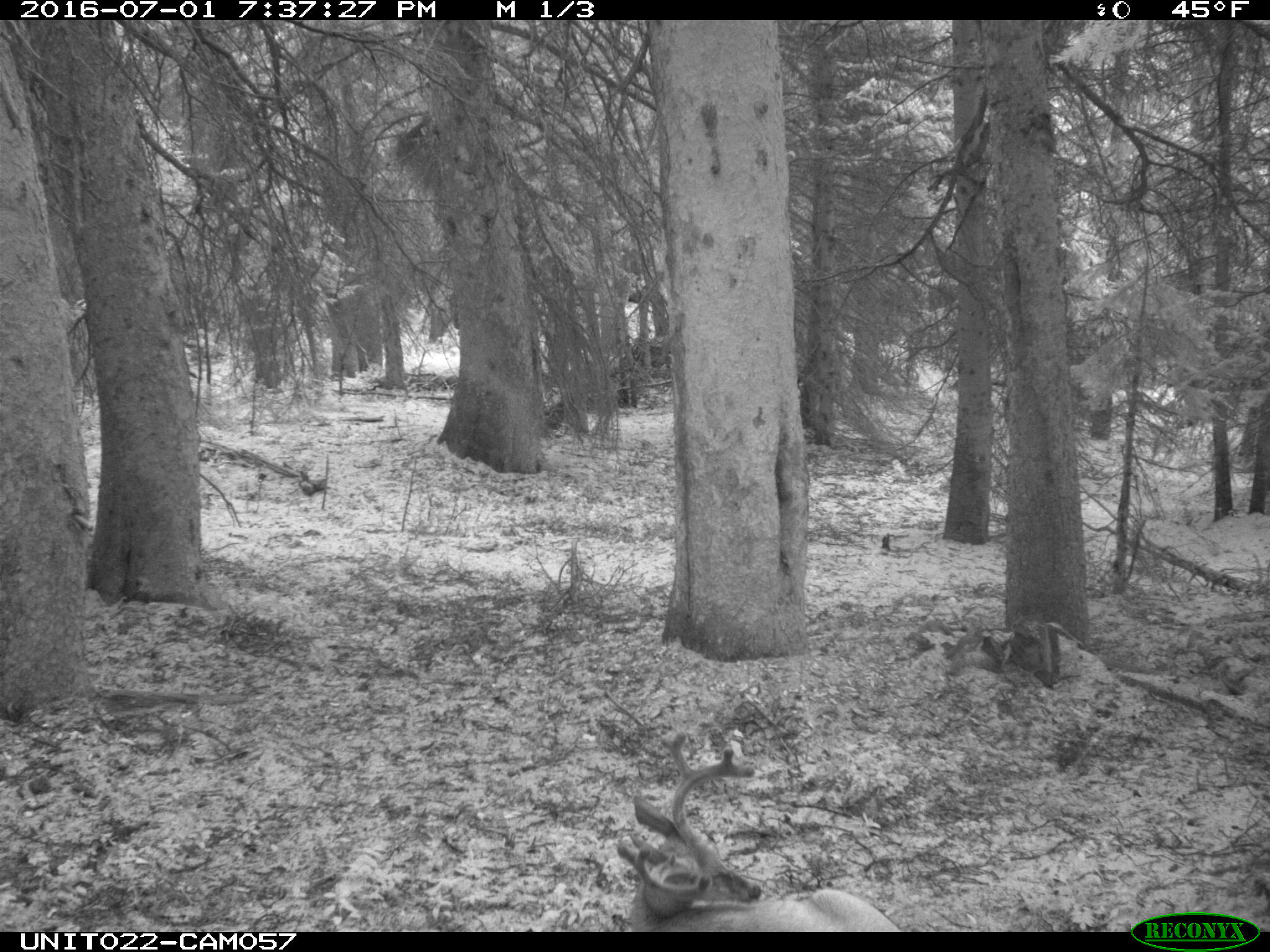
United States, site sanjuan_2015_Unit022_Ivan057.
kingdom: Animalia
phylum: Chordata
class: Mammalia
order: Artiodactyla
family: Cervidae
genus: Odocoileus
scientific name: Odocoileus hemionus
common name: mule deer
Odocoileus hemionus (mule deer).